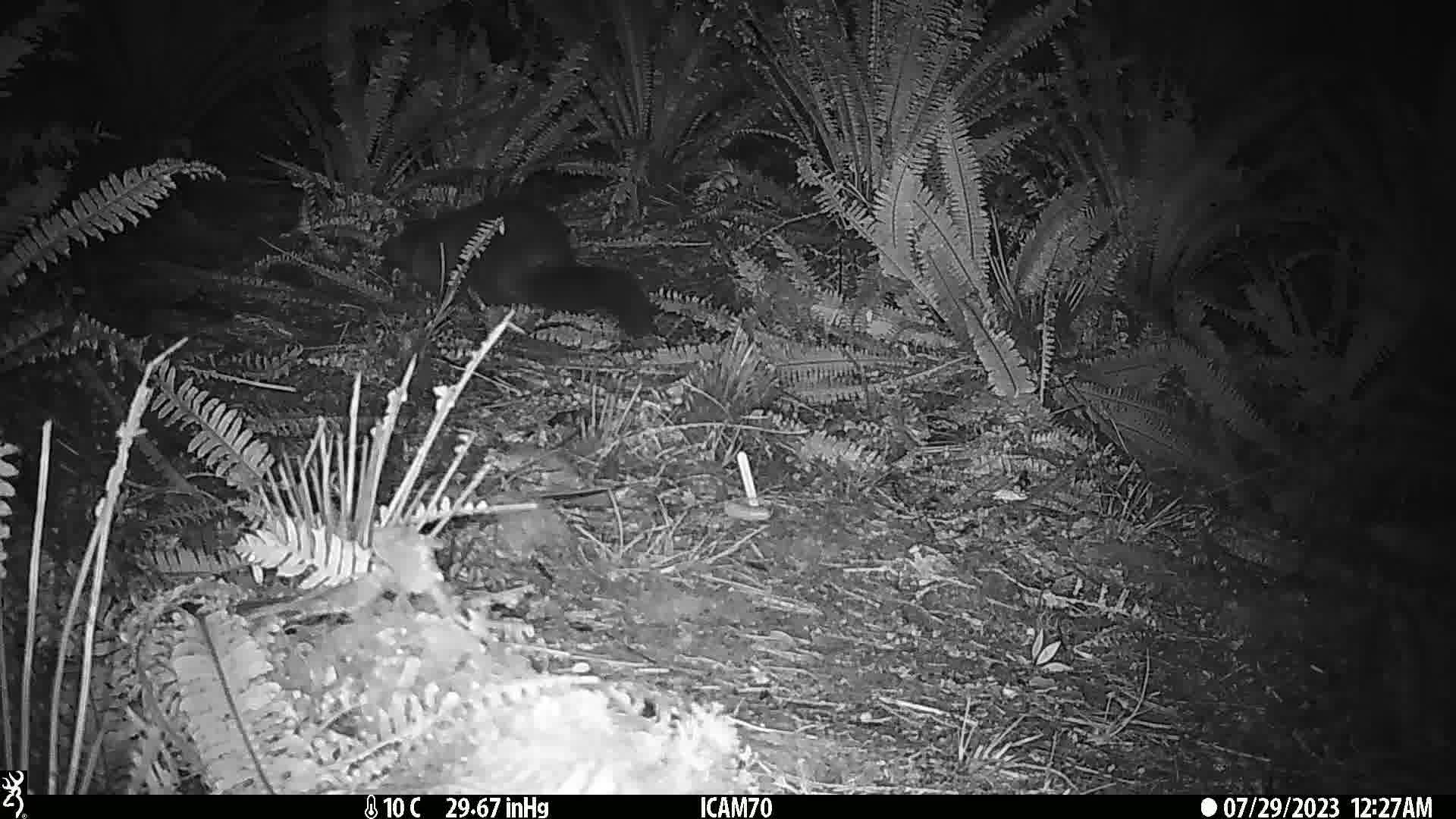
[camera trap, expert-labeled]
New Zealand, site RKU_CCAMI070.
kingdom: Animalia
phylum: Chordata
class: Mammalia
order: Diprotodontia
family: Phalangeridae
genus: Trichosurus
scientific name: Trichosurus vulpecula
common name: common brushtail possum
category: possum